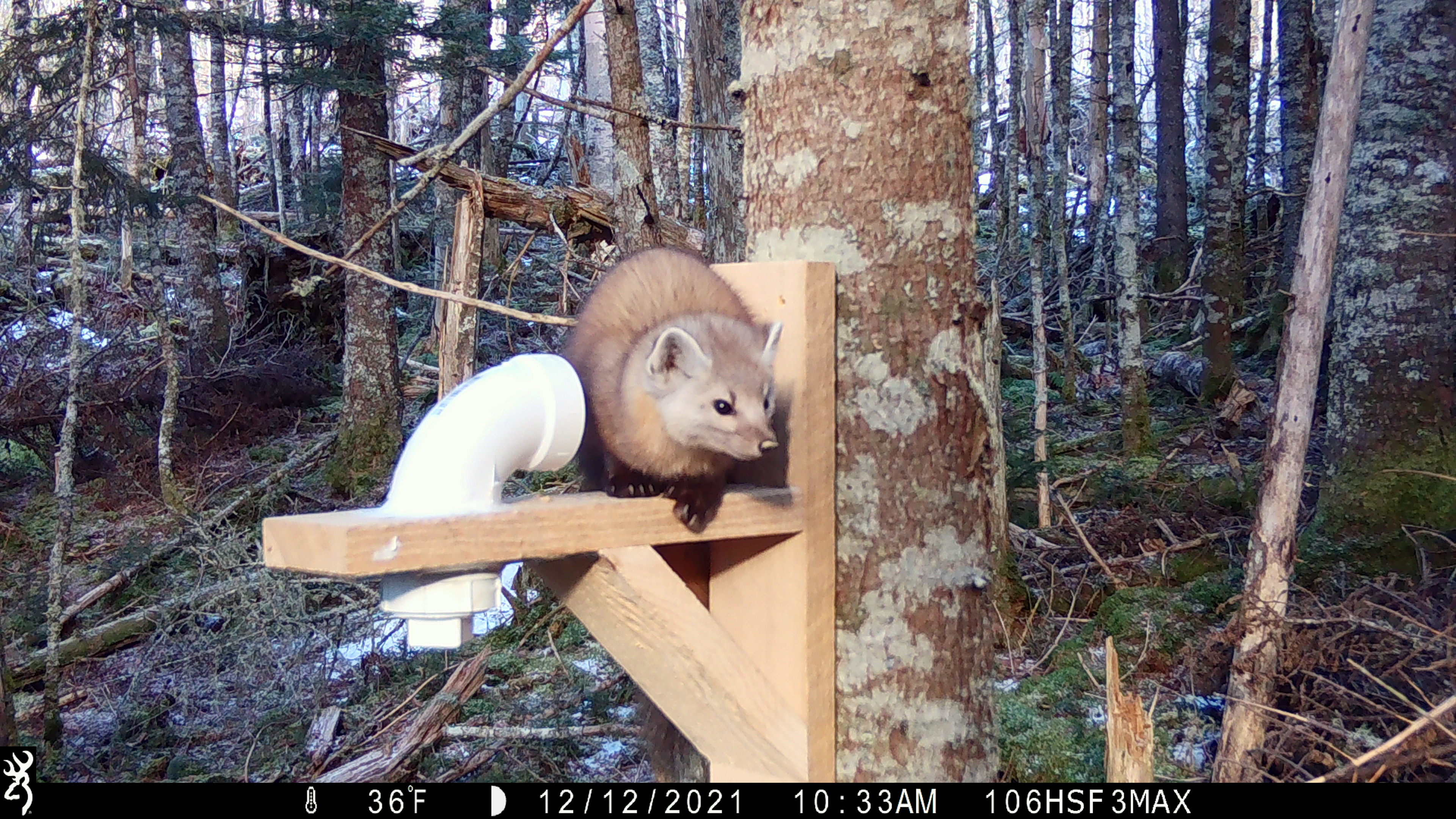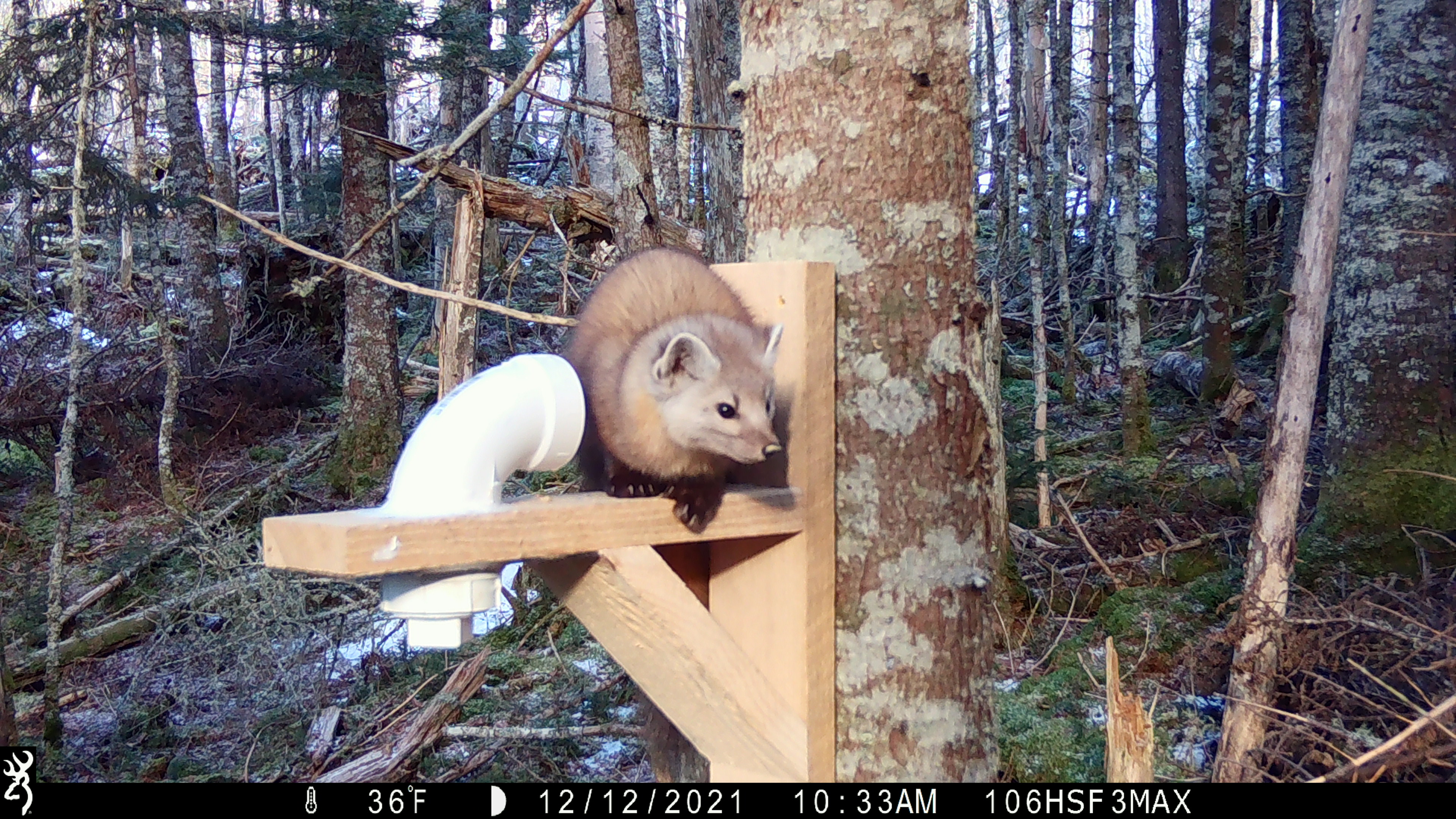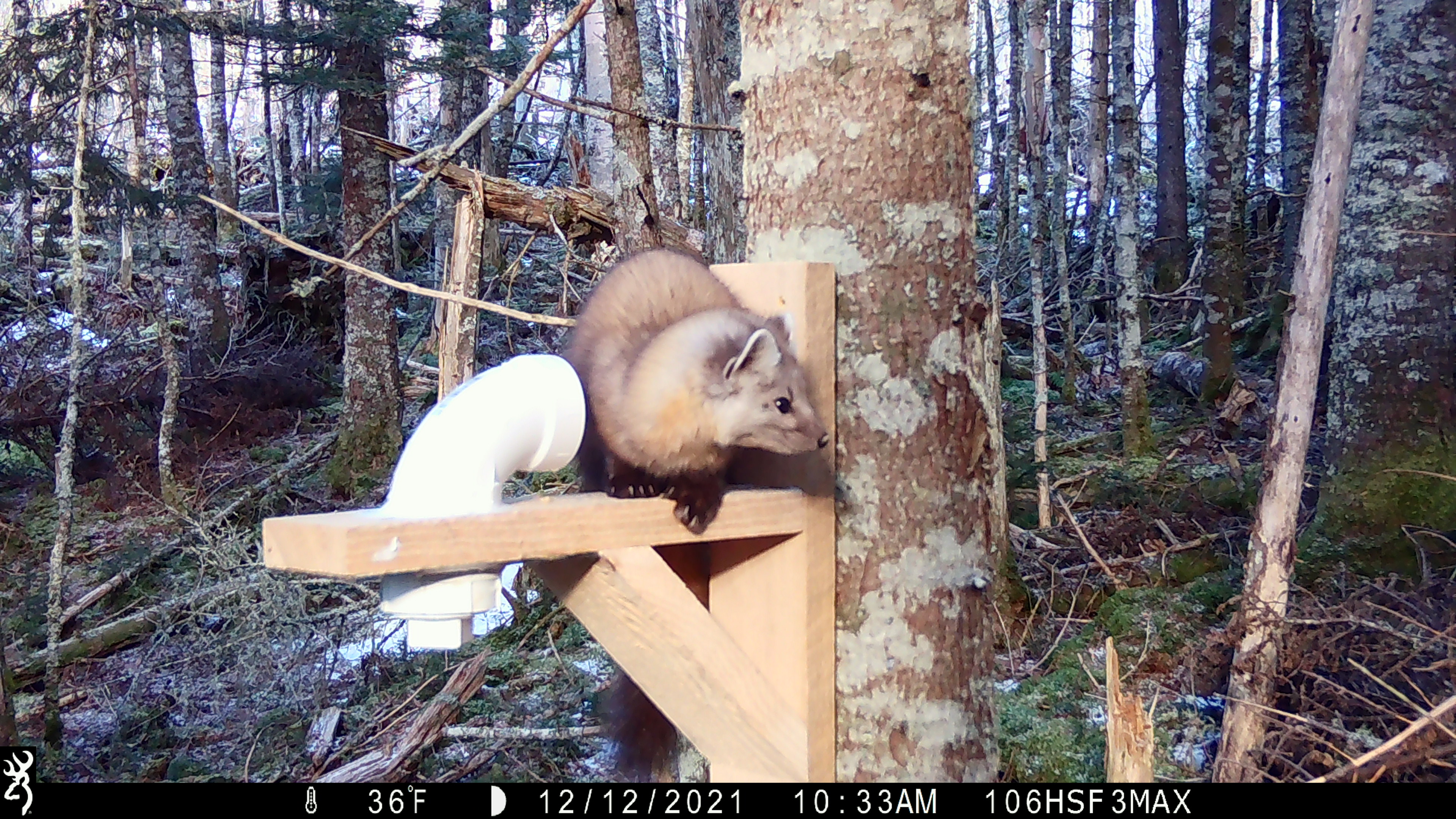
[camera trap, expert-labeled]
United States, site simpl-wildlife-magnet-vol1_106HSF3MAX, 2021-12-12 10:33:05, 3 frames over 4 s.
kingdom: Animalia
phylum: Chordata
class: Mammalia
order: Carnivora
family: Mustelidae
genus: Martes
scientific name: Martes americana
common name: american marten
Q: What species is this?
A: American marten (Martes americana).